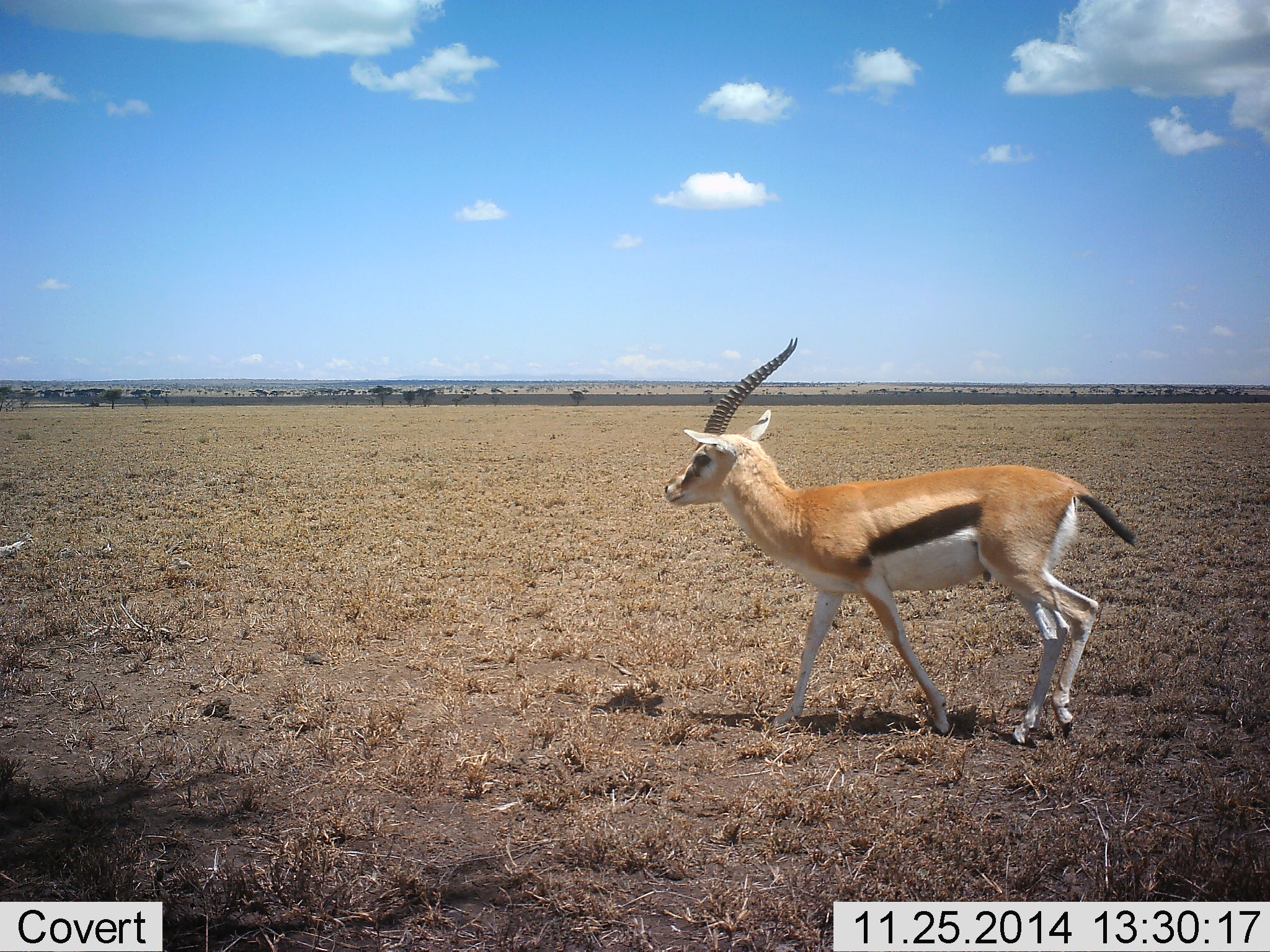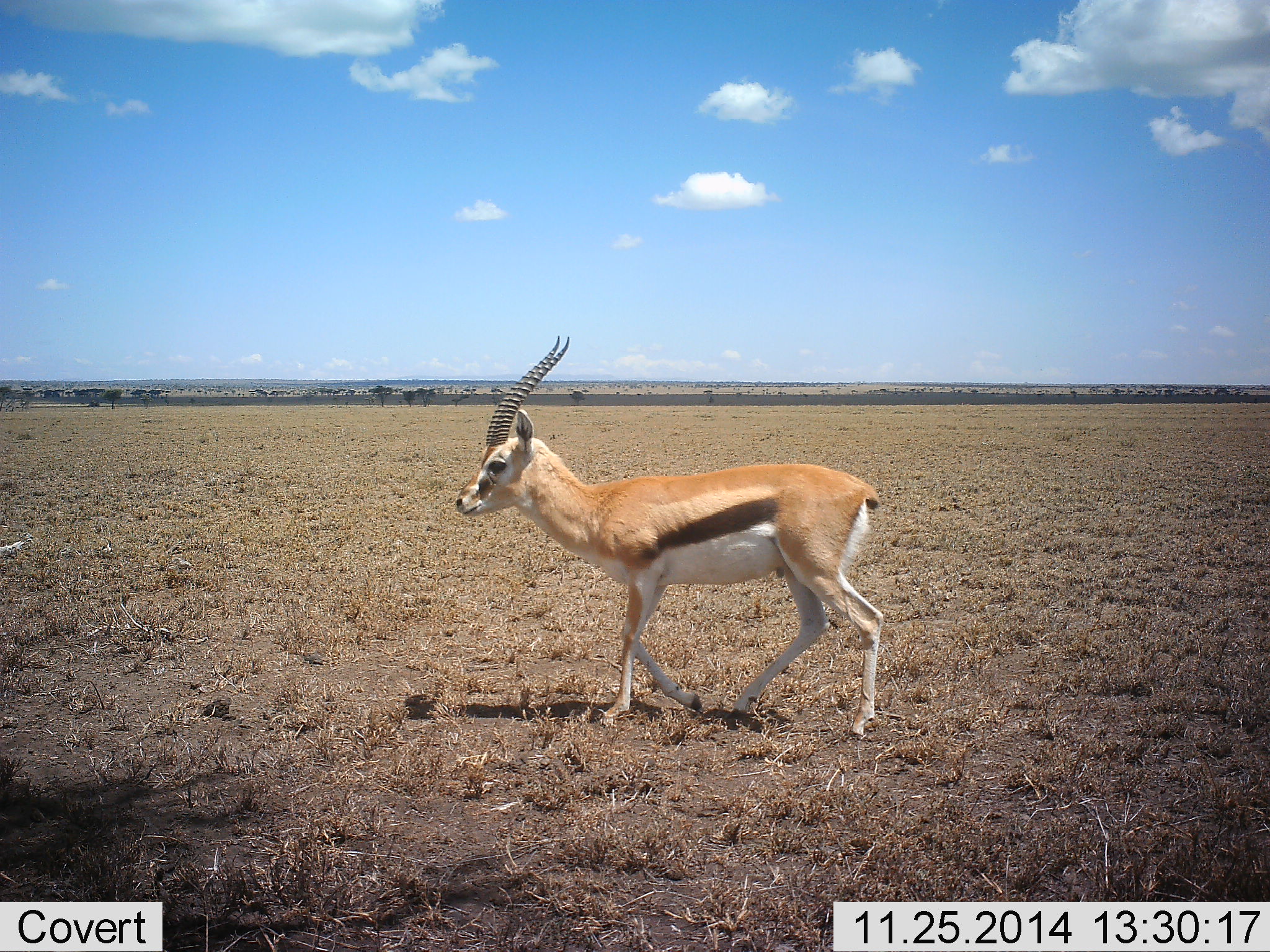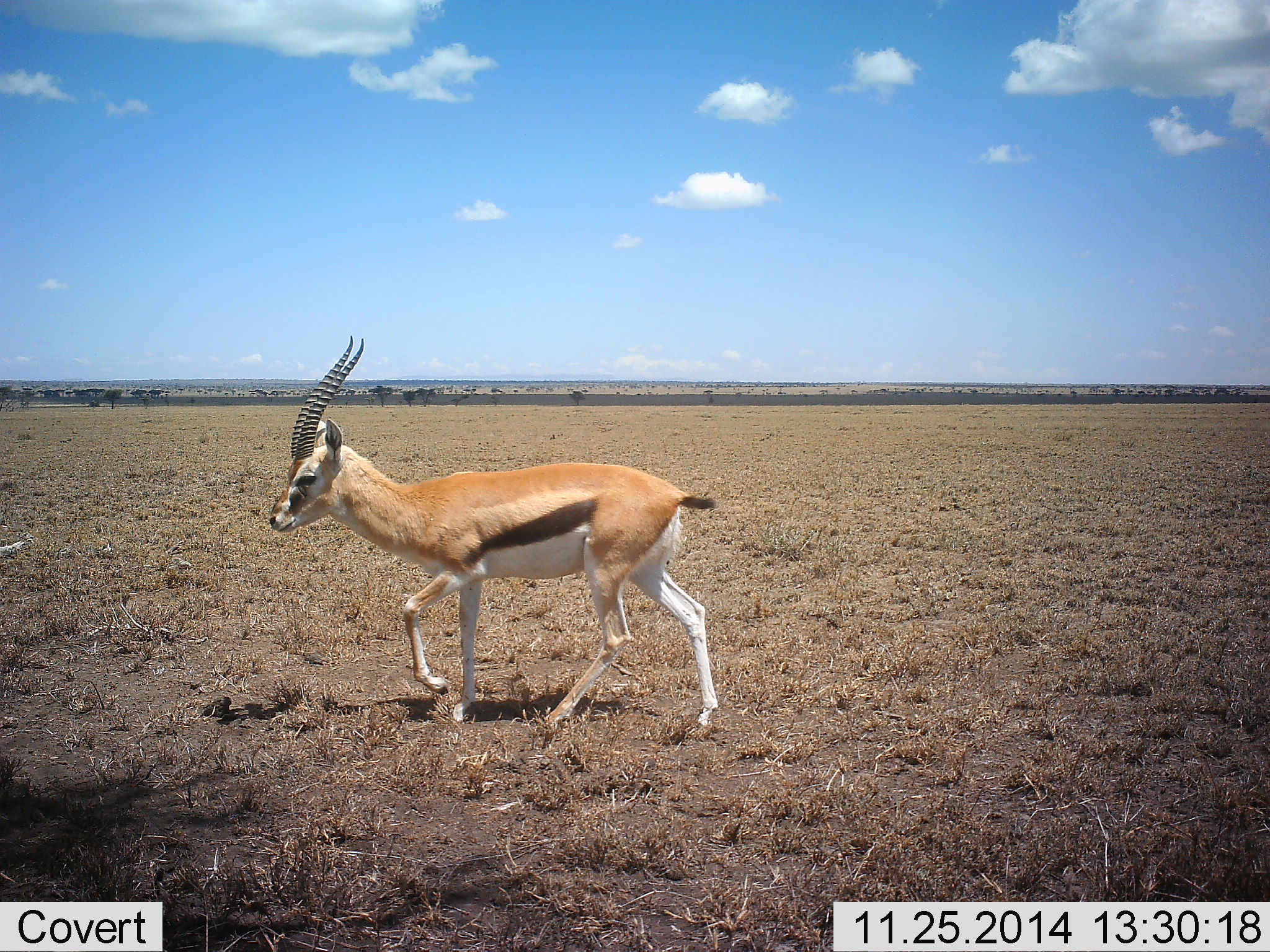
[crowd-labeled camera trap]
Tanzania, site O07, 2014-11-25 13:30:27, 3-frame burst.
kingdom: Animalia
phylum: Chordata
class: Mammalia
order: Artiodactyla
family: Bovidae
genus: Eudorcas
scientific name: Eudorcas thomsonii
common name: thomson's gazelle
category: gazellethomsons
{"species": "gazellethomsons (thomson's gazelle) (Eudorcas thomsonii)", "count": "1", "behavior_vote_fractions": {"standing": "30%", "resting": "0%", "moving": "90%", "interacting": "0%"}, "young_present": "0%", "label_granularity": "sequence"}